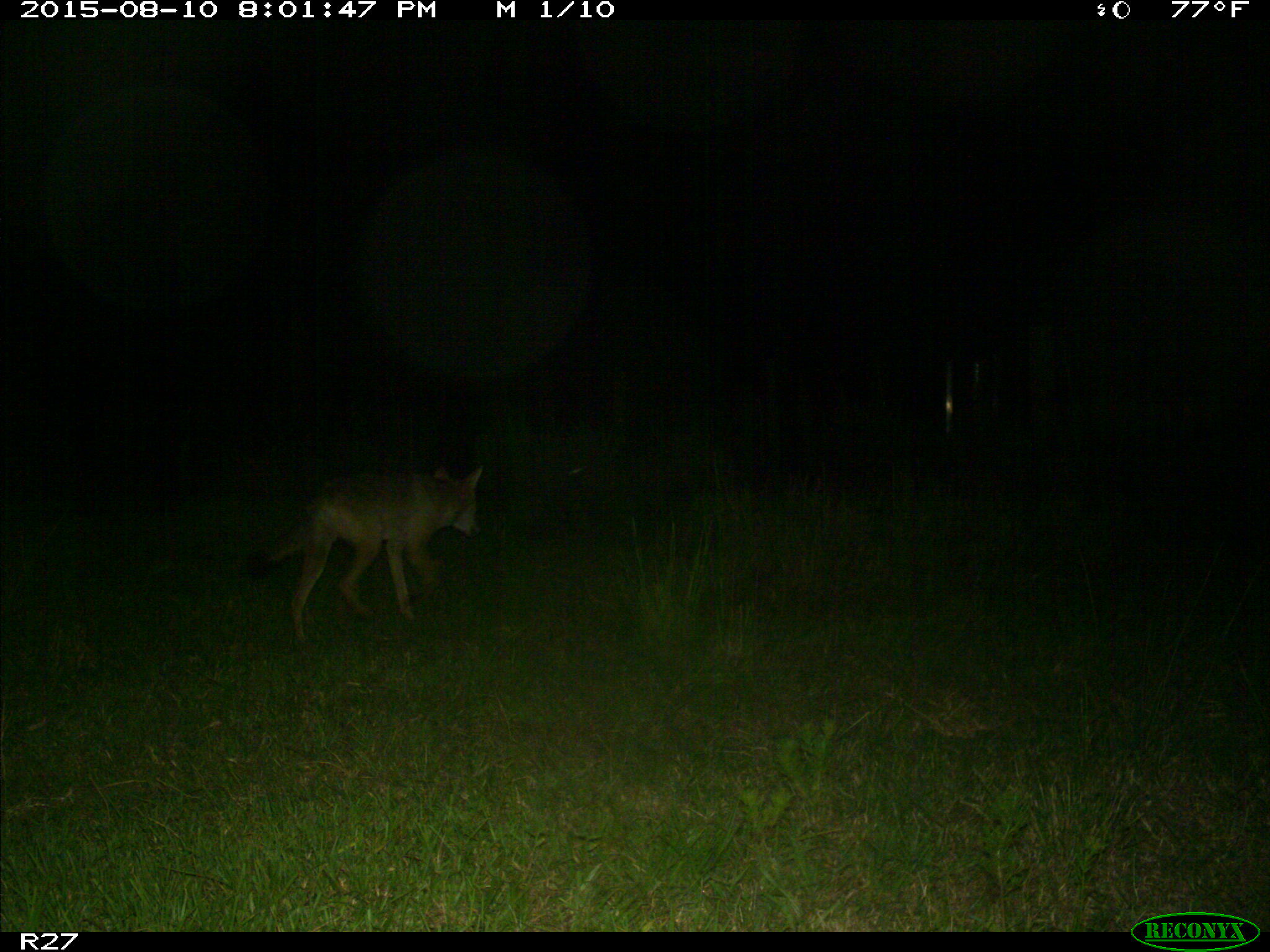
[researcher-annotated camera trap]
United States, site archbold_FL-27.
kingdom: Animalia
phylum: Chordata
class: Mammalia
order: Carnivora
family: Canidae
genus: Canis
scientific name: Canis latrans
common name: coyote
Canis latrans (coyote).